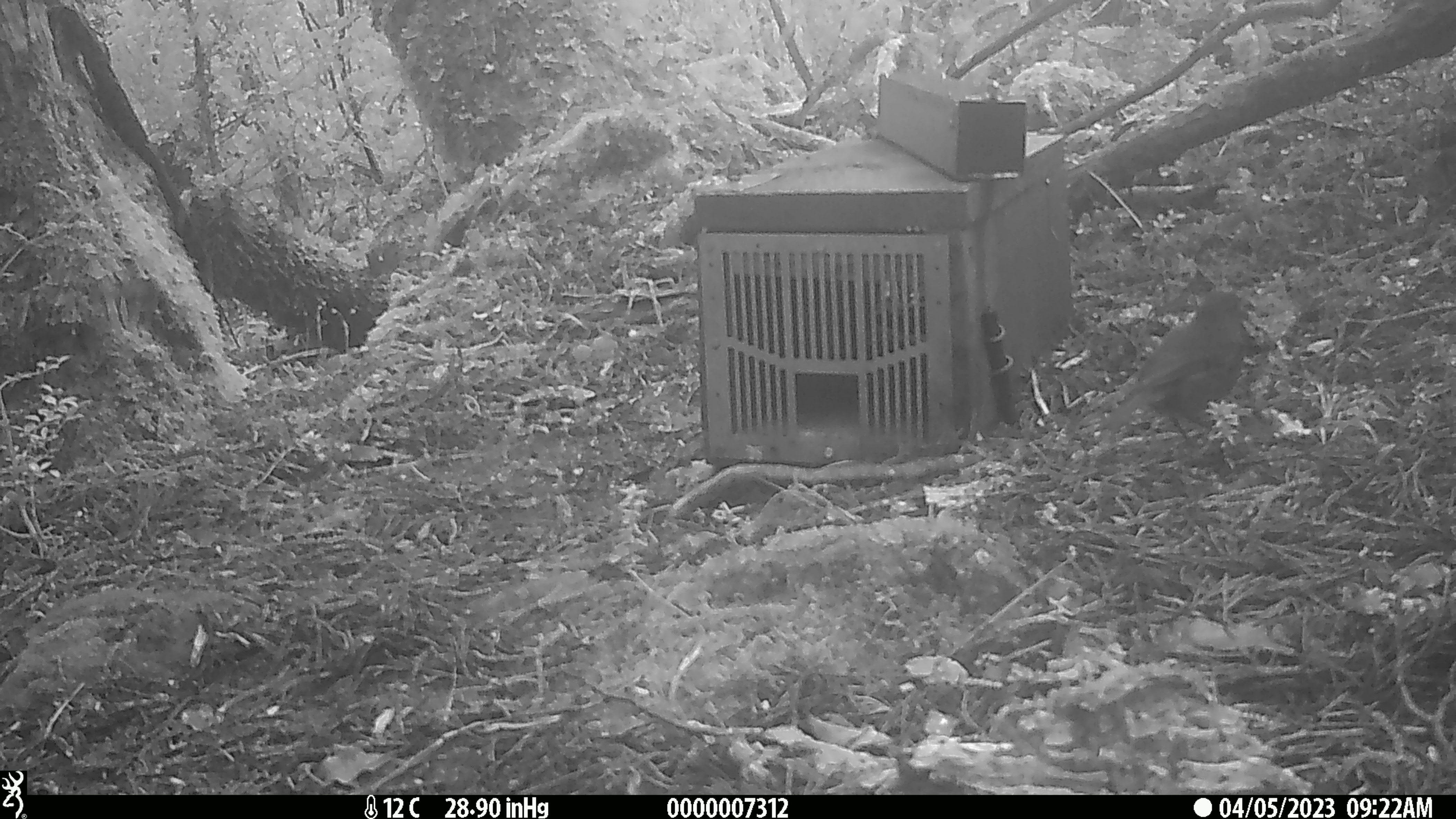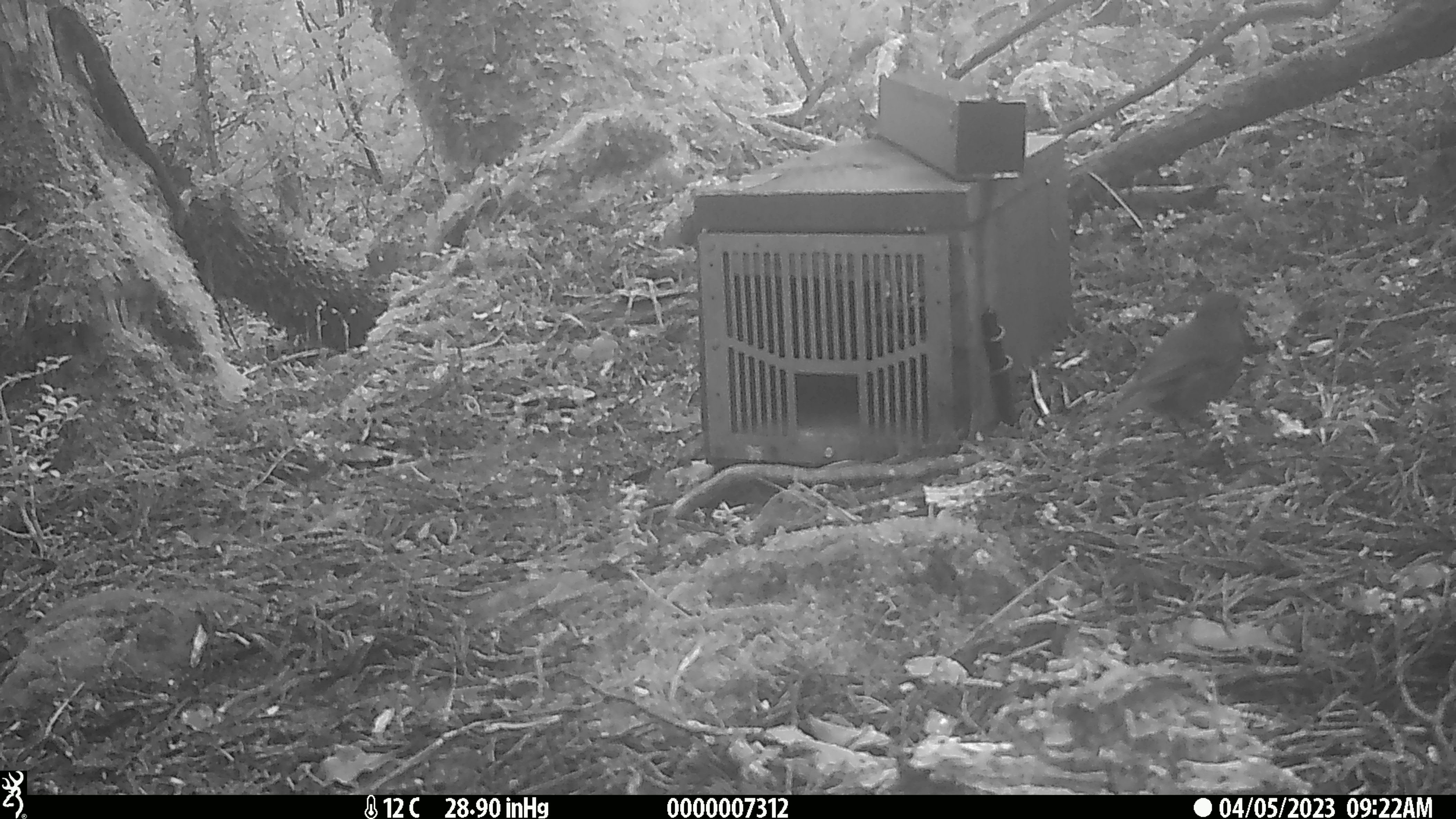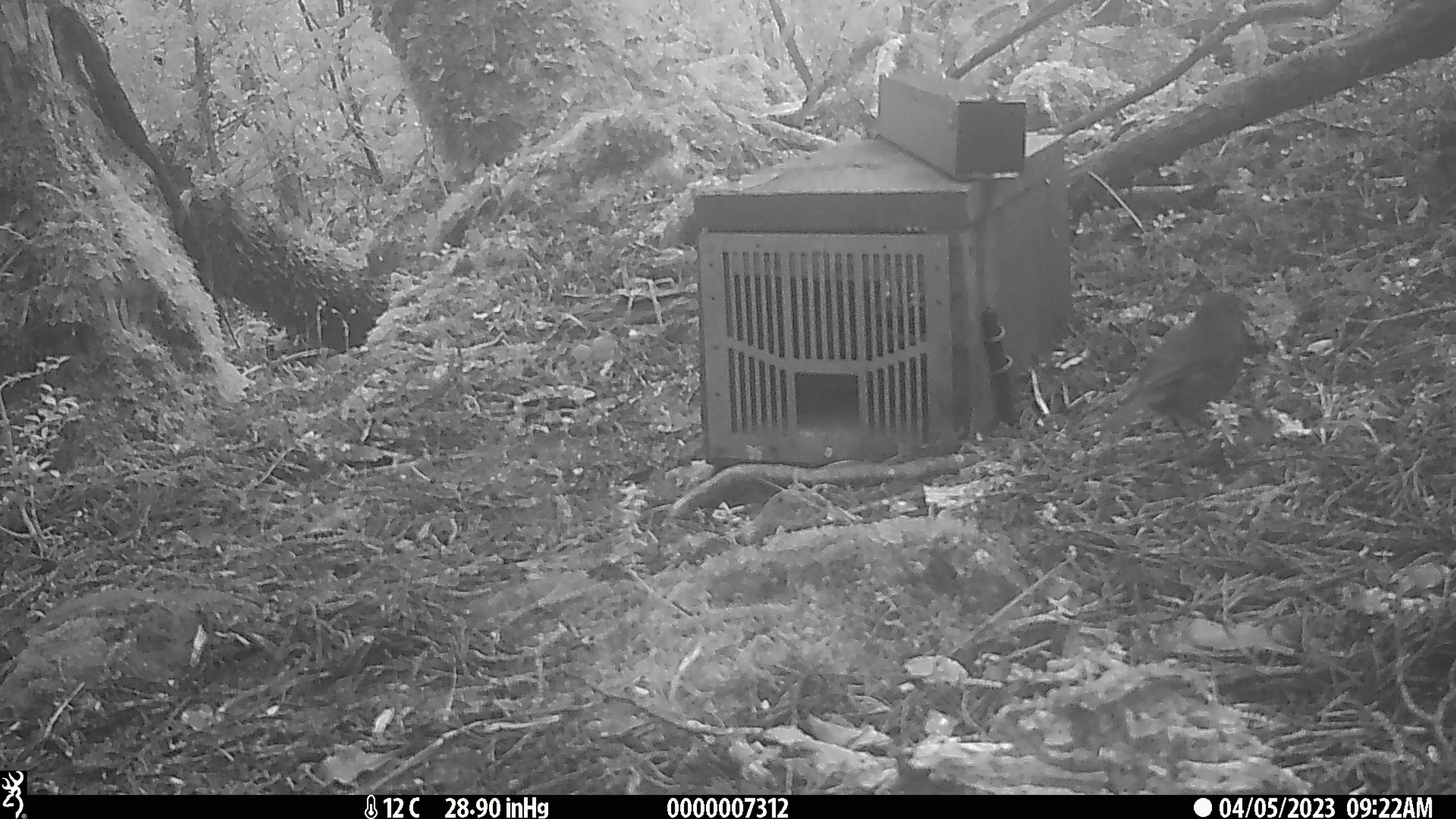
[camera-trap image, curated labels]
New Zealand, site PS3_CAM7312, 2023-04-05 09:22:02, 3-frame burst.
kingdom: Animalia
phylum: Chordata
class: Aves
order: Passeriformes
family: Petroicidae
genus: Petroica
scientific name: Petroica australis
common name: new zealand robin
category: robin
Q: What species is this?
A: Robin (new zealand robin) (Petroica australis).